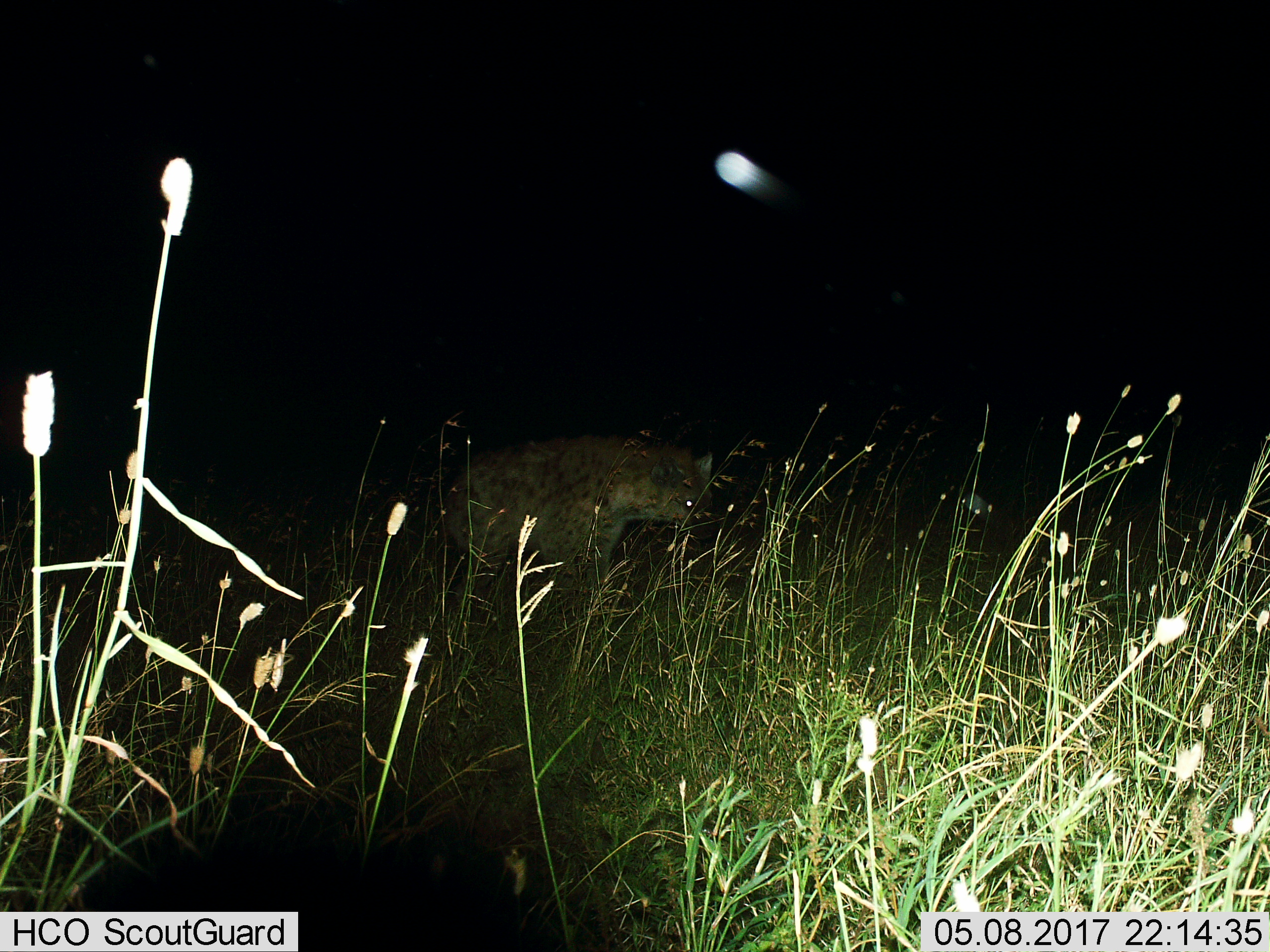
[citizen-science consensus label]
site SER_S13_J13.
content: unidentified animal